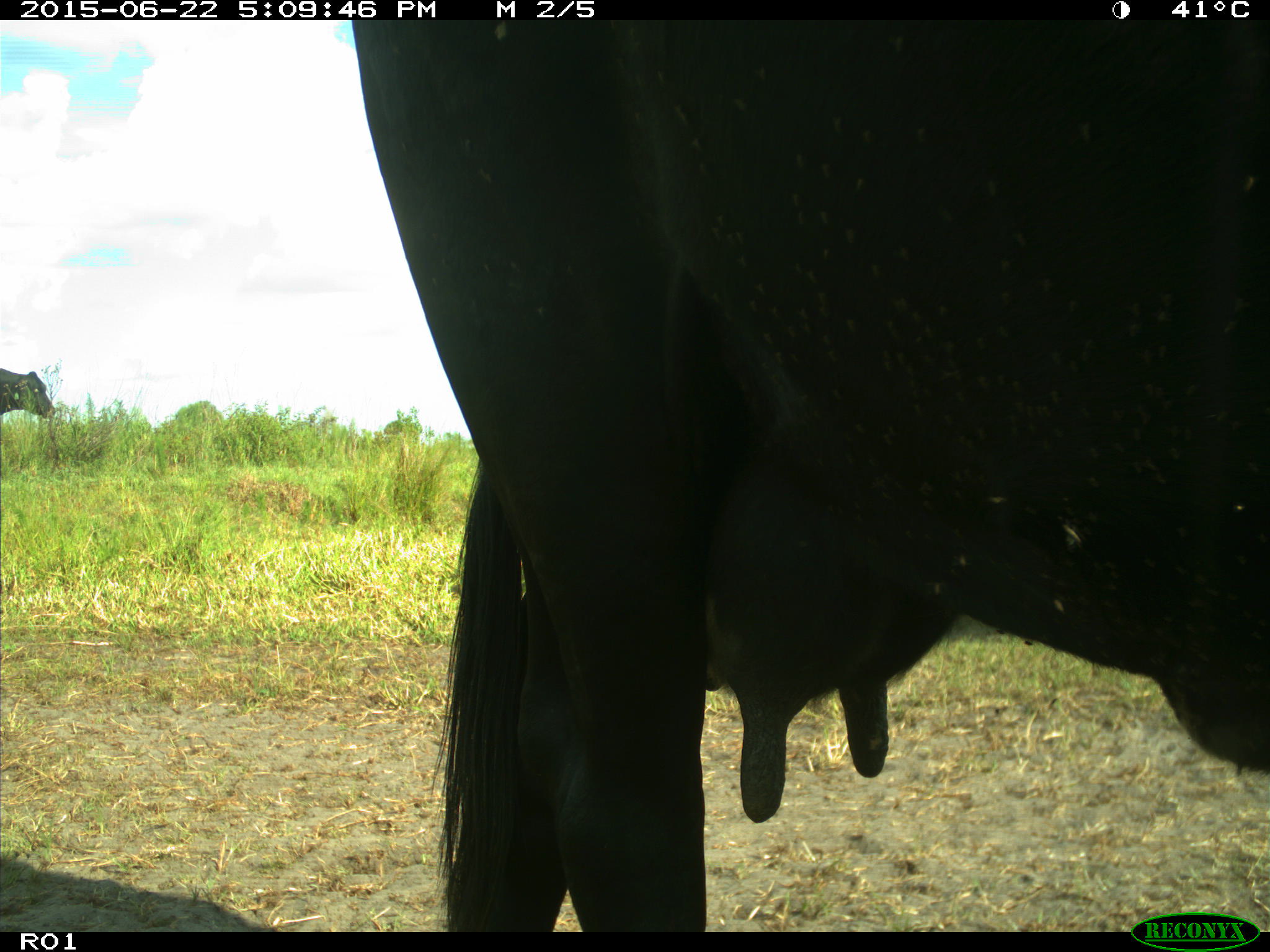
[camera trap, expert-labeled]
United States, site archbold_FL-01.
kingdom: Animalia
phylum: Chordata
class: Mammalia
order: Artiodactyla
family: Bovidae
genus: Bos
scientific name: Bos taurus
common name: domestic cow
Bos taurus (domestic cow).